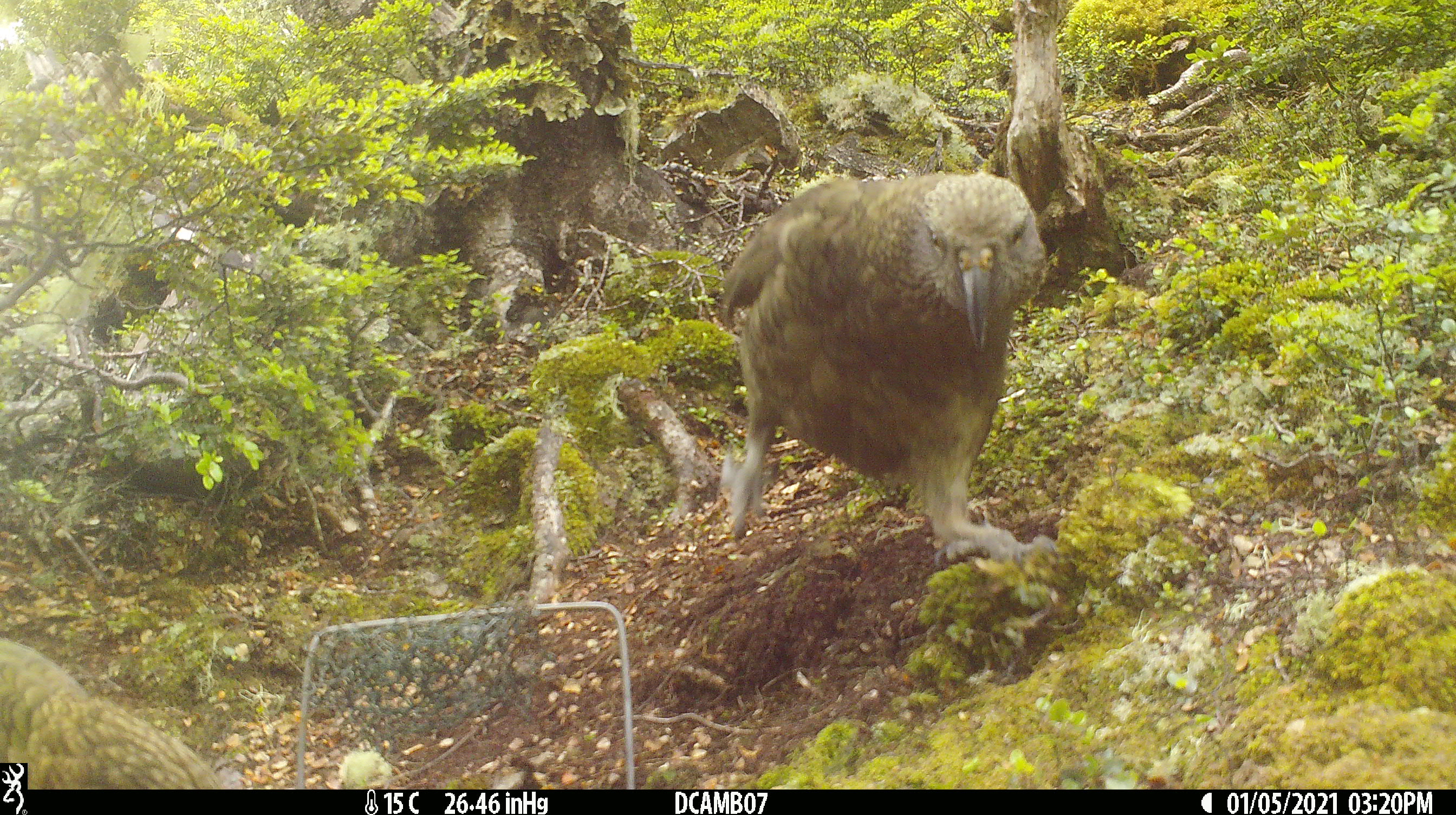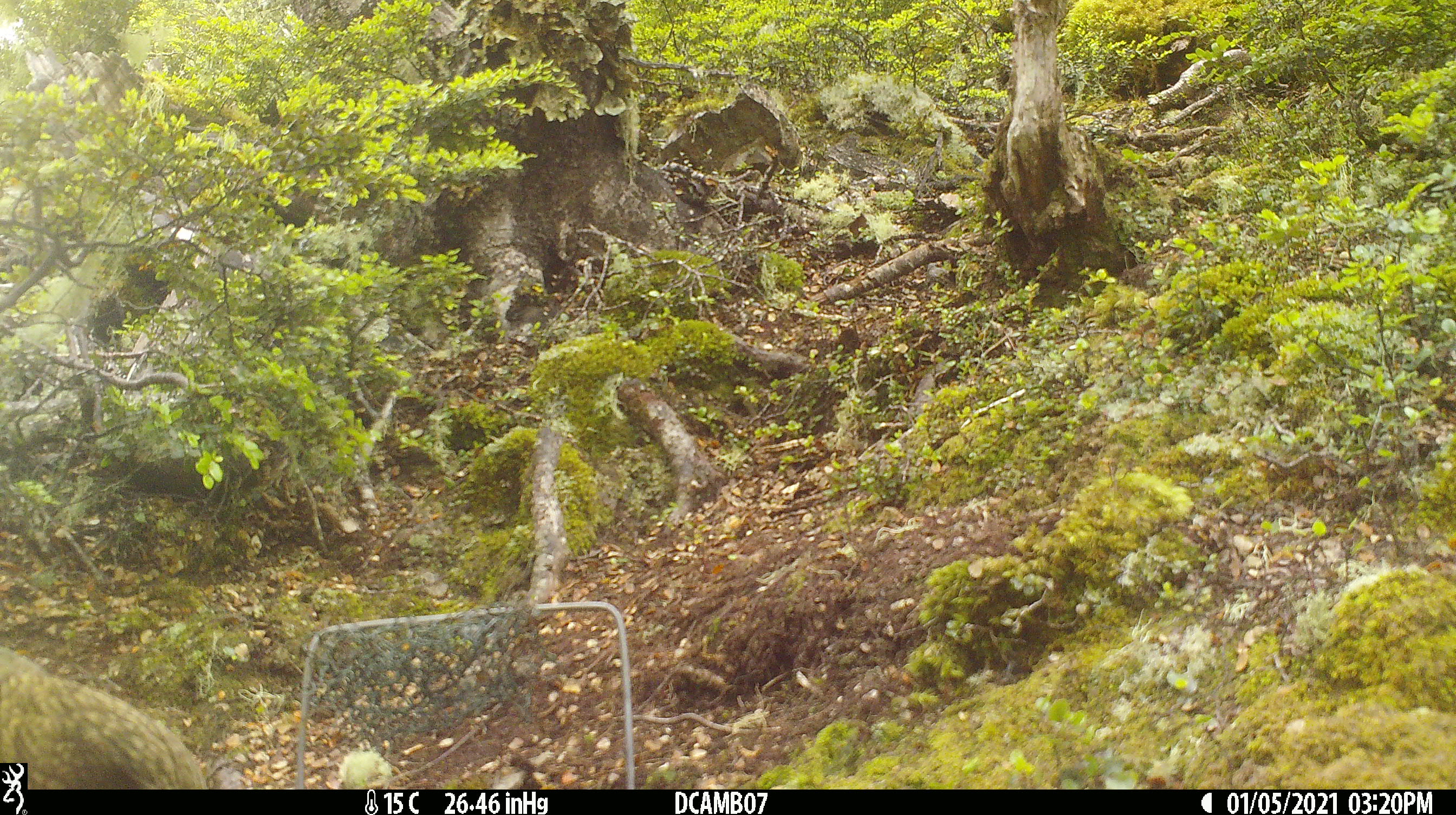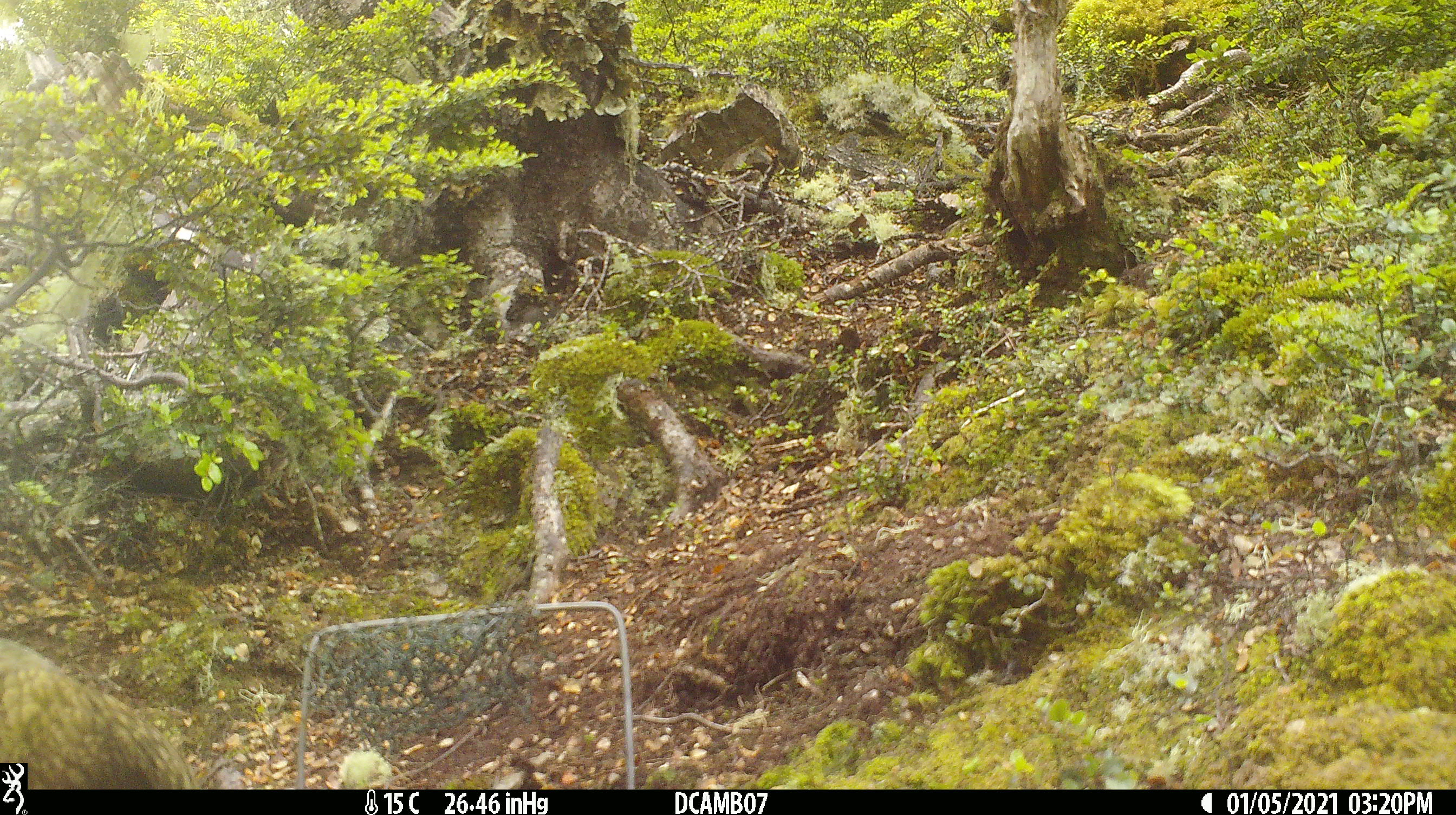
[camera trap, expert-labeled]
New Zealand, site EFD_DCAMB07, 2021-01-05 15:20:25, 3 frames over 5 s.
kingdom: Animalia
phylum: Chordata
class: Aves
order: Psittaciformes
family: Strigopidae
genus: Nestor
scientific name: Nestor notabilis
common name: kea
Kea (Nestor notabilis).